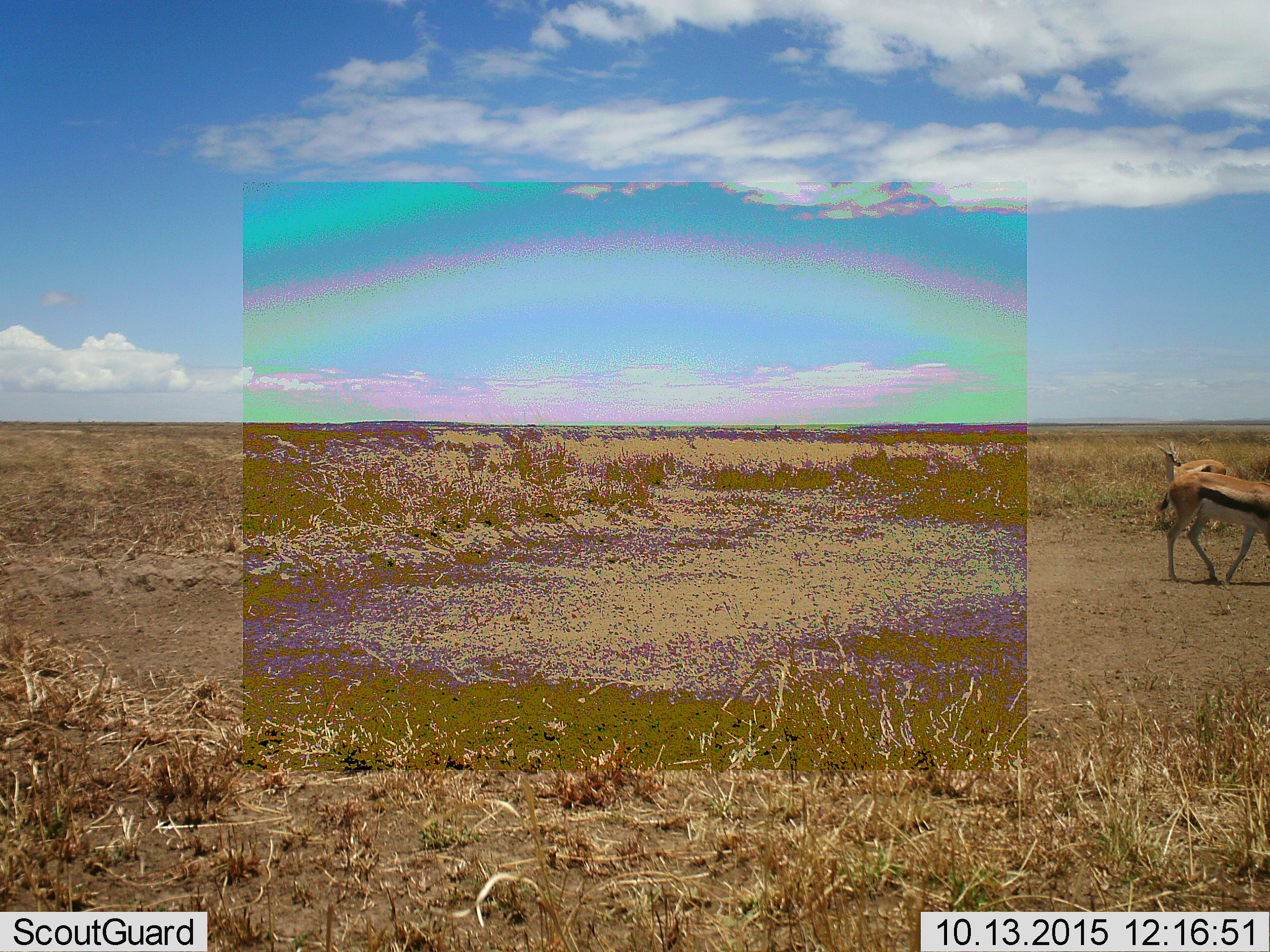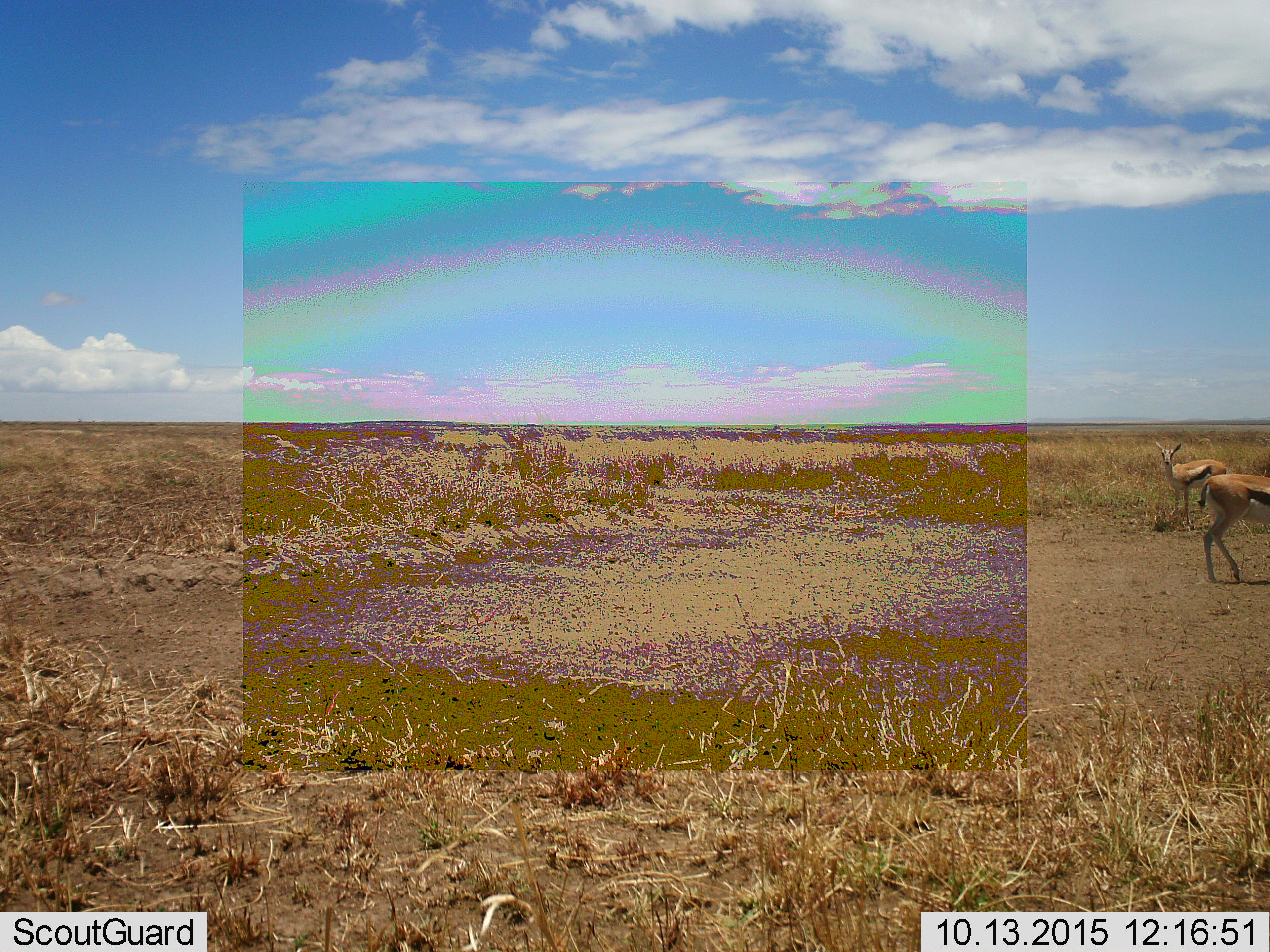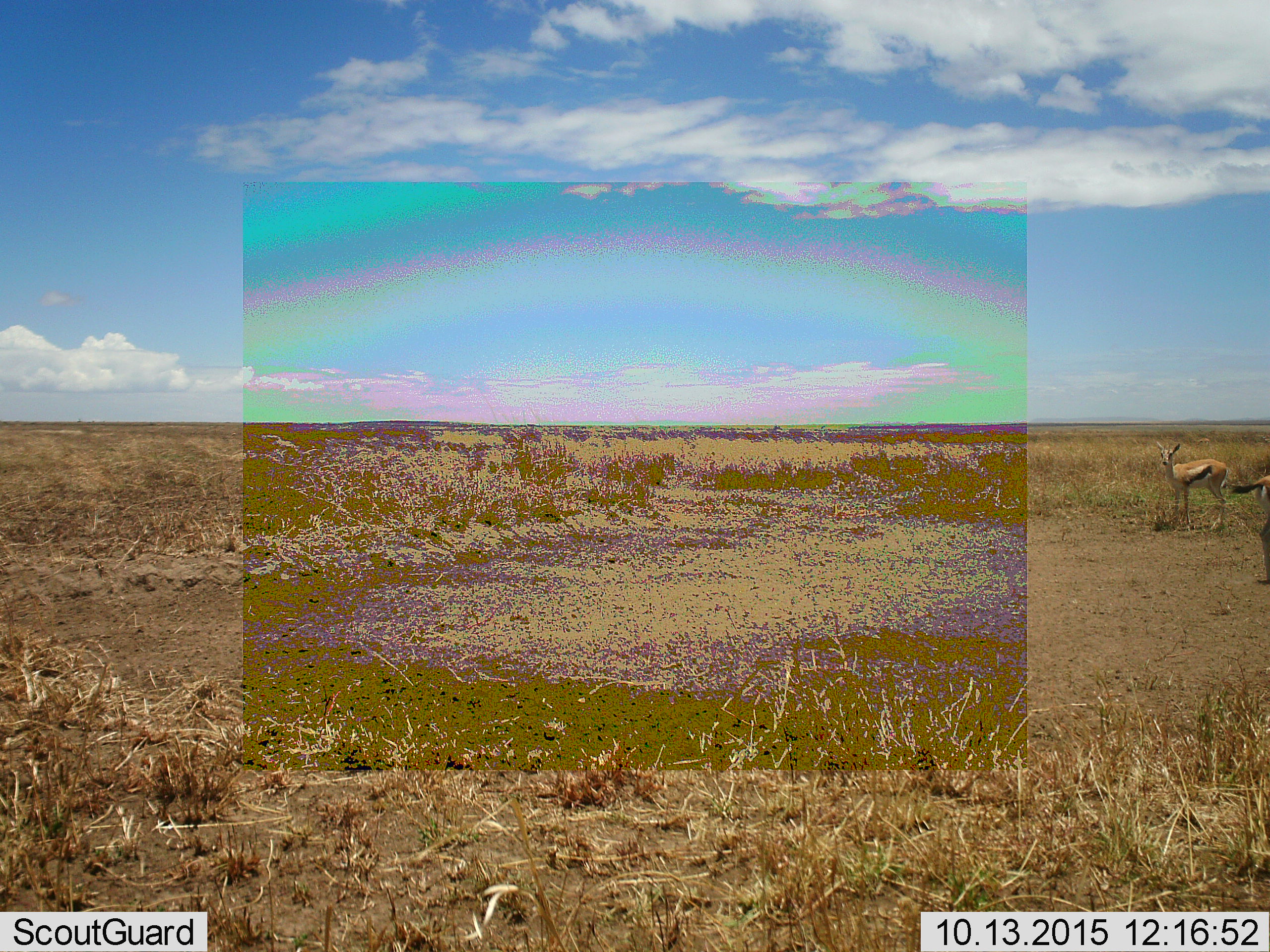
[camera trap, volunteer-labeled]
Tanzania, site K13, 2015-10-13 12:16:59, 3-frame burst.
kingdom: Animalia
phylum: Chordata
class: Mammalia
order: Artiodactyla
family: Bovidae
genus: Eudorcas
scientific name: Eudorcas thomsonii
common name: thomson's gazelle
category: gazellethomsons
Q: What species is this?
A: Gazellethomsons (thomson's gazelle) (Eudorcas thomsonii).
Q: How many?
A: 2.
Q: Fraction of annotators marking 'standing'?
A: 60%.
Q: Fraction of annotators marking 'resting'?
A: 0%.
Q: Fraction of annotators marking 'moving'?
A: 90%.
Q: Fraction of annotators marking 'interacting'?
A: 0%.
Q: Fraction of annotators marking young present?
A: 0%.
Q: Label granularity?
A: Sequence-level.